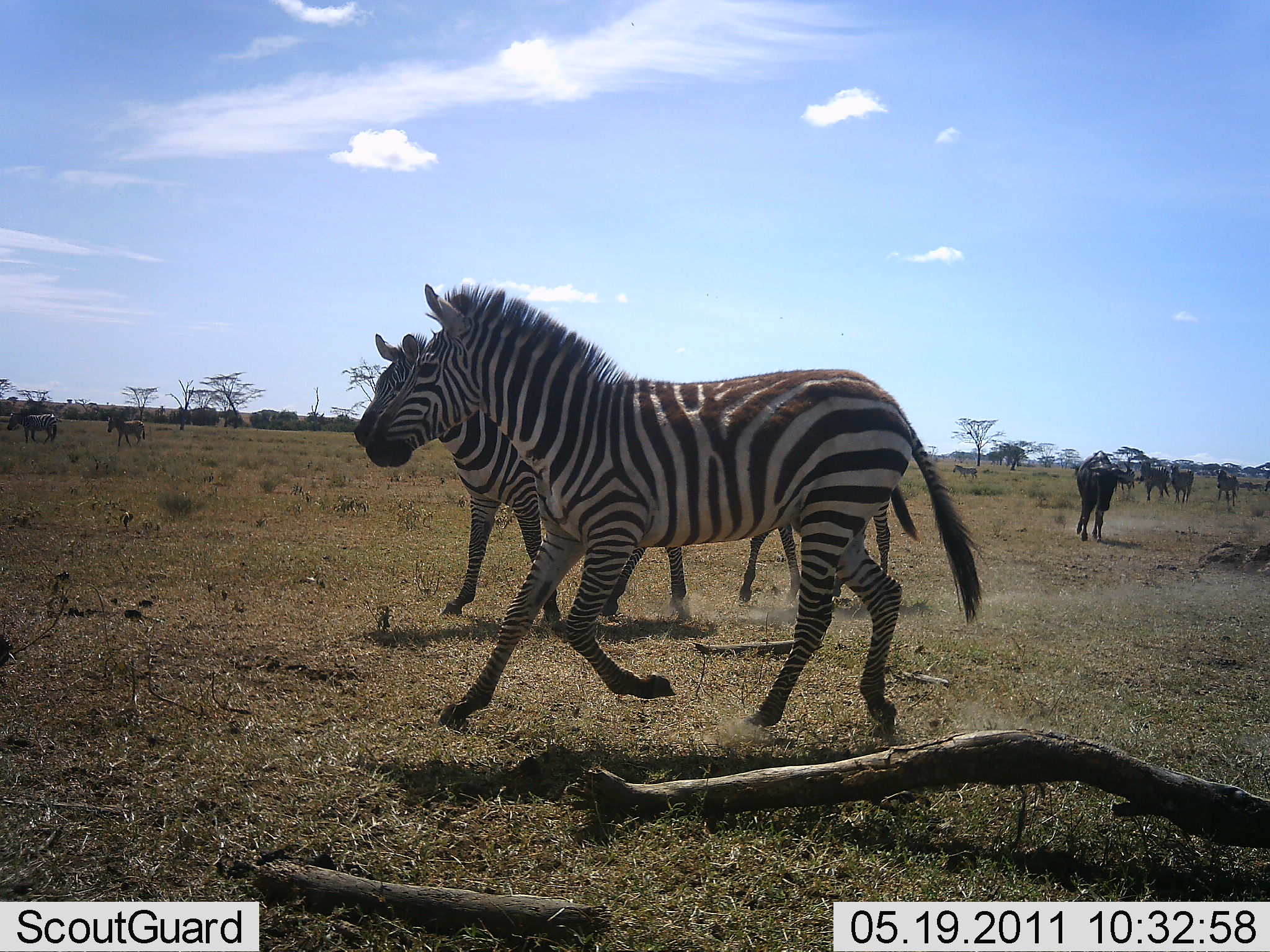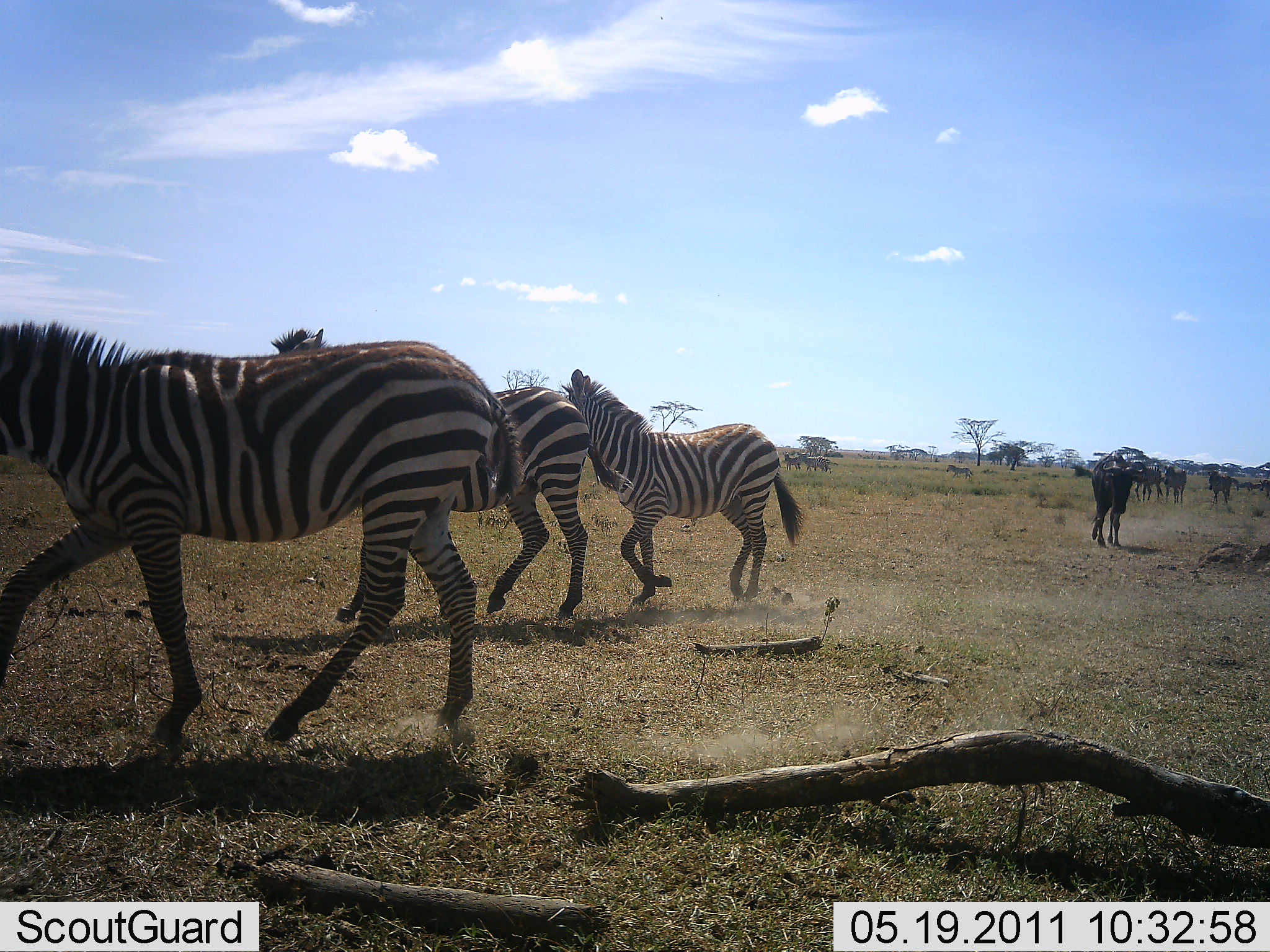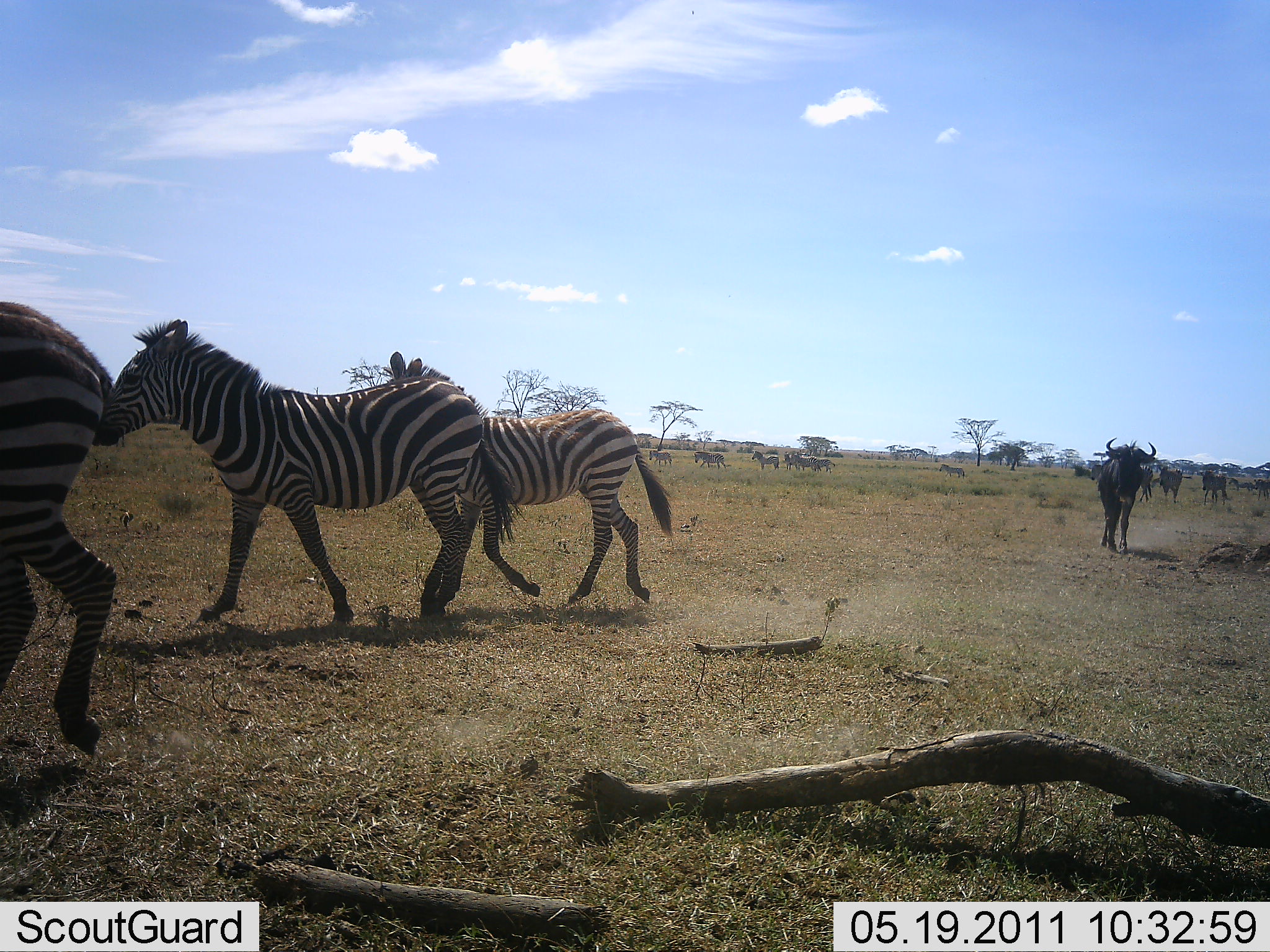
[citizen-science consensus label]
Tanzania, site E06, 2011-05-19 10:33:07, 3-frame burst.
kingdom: Animalia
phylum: Chordata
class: Mammalia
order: Artiodactyla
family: Bovidae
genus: Connochaetes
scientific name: Connochaetes taurinus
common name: blue wildebeest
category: wildebeest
Wildebeest (blue wildebeest) (Connochaetes taurinus), count 6. Behavior (volunteer vote fractions): standing 8%, resting 0%, moving 100%, interacting 0%. Young present (vote fraction): 0%. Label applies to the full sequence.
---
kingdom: Animalia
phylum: Chordata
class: Mammalia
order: Perissodactyla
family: Equidae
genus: Equus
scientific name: Equus quagga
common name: plains zebra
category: zebra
Zebra (plains zebra) (Equus quagga), count 5. Behavior (volunteer vote fractions): standing 15%, resting 0%, moving 92%, interacting 0%. Young present (vote fraction): 0%. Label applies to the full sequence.